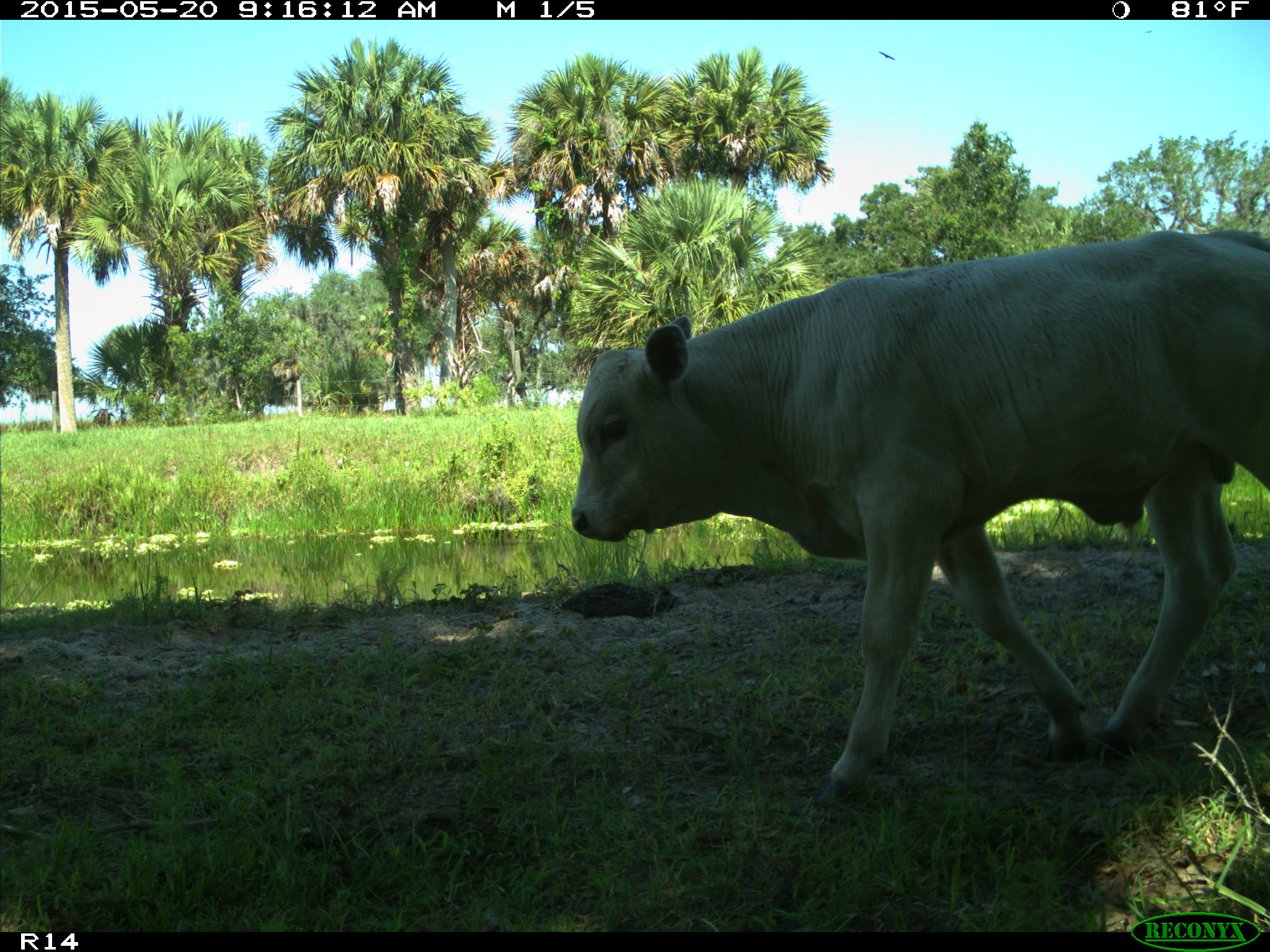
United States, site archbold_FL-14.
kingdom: Animalia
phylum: Chordata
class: Mammalia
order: Artiodactyla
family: Bovidae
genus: Bos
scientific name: Bos taurus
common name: domestic cow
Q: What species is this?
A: Bos taurus (domestic cow).